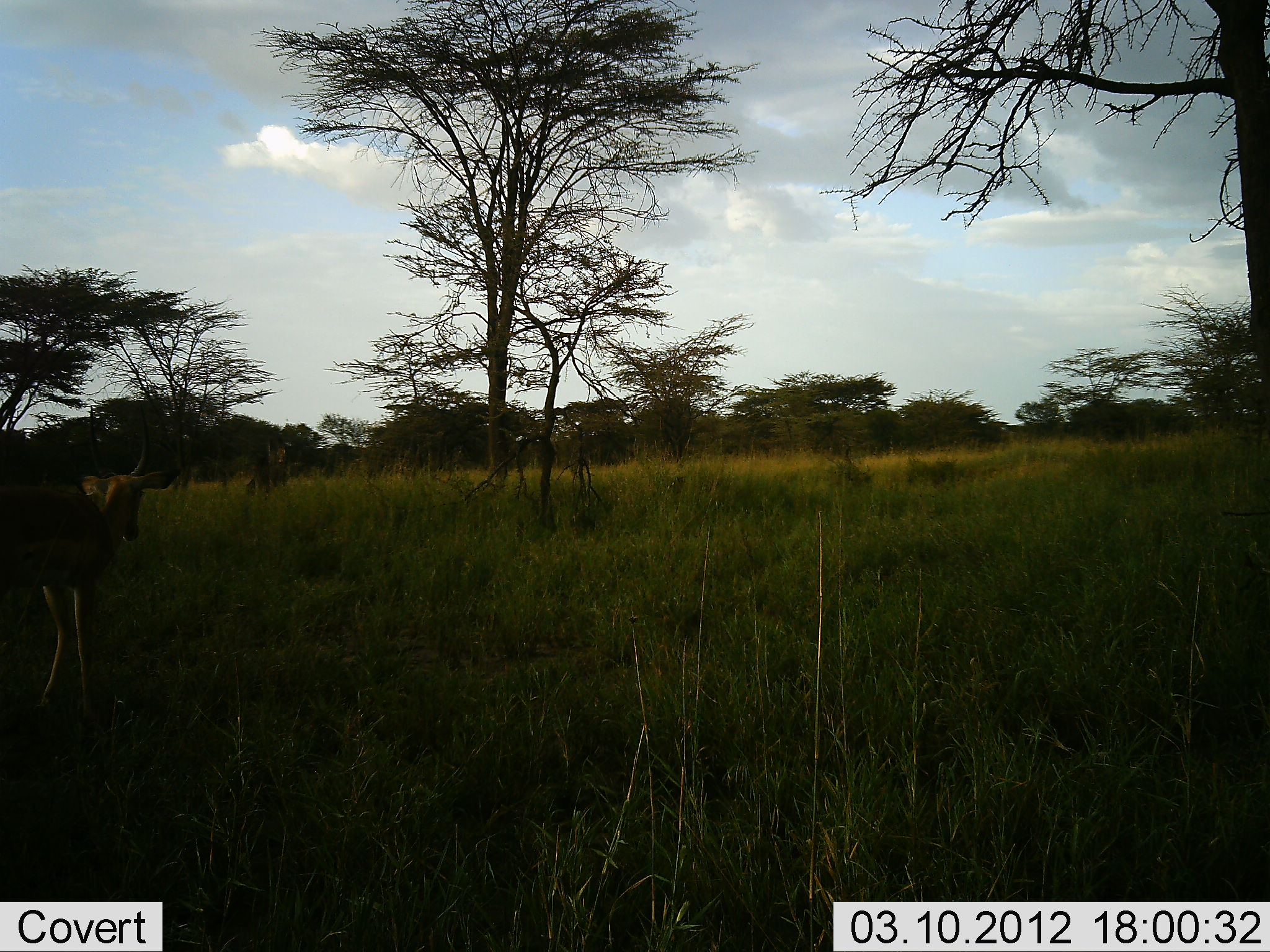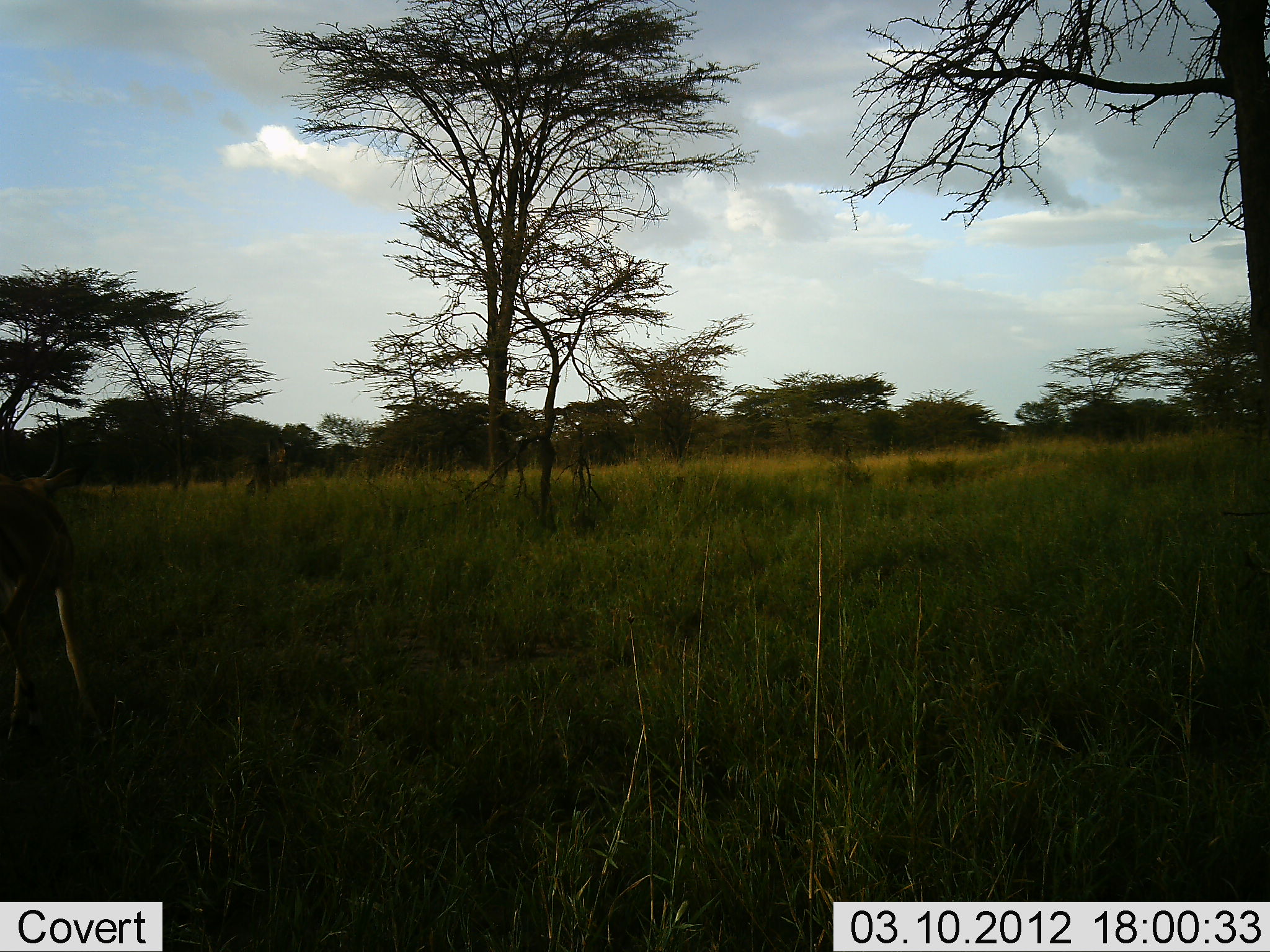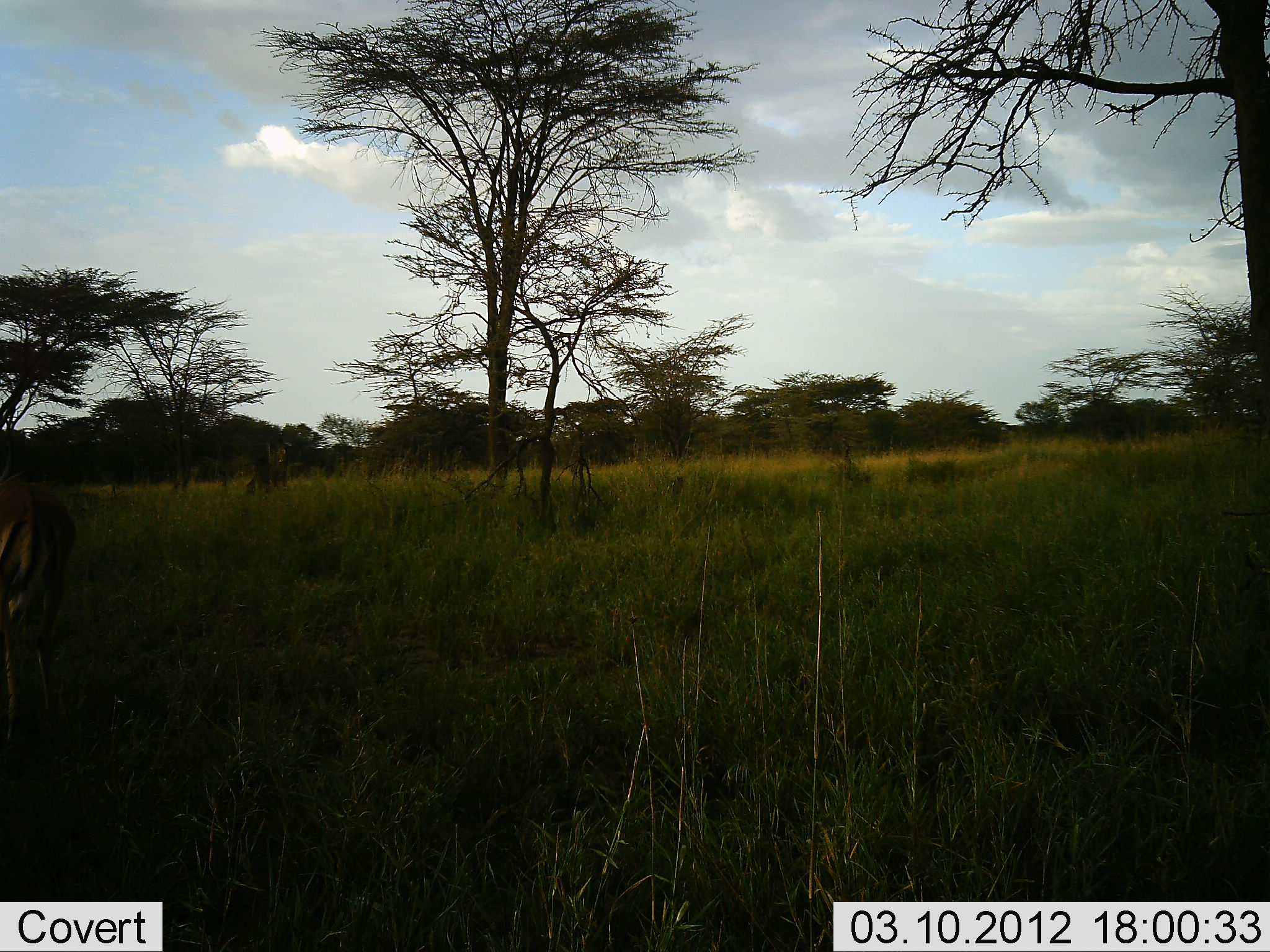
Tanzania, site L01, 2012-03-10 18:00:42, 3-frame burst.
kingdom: Animalia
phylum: Chordata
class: Mammalia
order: Artiodactyla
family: Bovidae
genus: Nanger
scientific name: Nanger granti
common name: grant's gazelle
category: gazellegrants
Gazellegrants (grant's gazelle) (Nanger granti), count 1. Behavior (volunteer vote fractions): standing 40%, resting 0%, moving 60%, interacting 0%. Young present (vote fraction): 0%. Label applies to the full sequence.